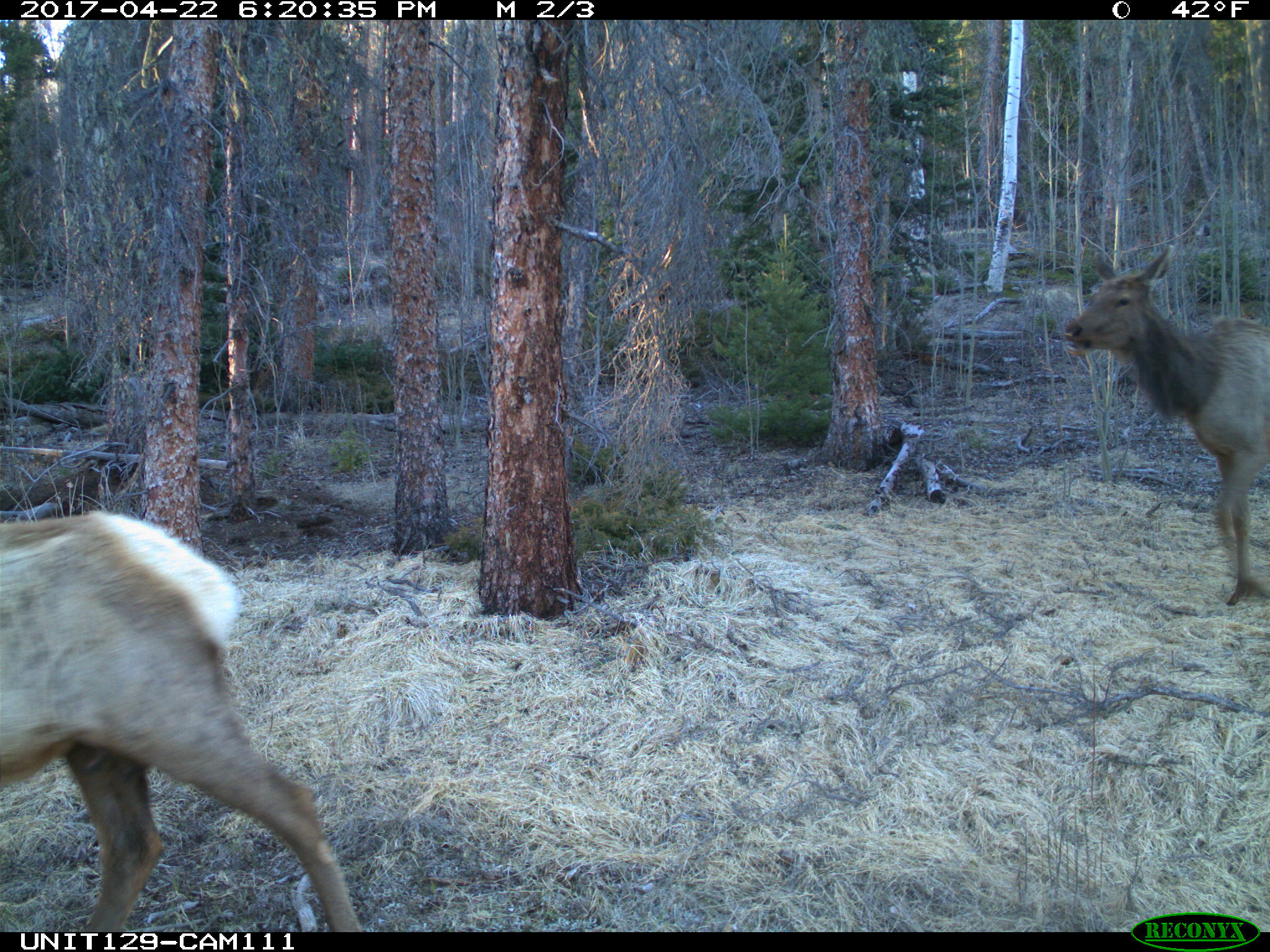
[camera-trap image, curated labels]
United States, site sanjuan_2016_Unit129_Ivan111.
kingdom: Animalia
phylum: Chordata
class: Mammalia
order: Artiodactyla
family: Cervidae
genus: Cervus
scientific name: Cervus elaphus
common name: red deer